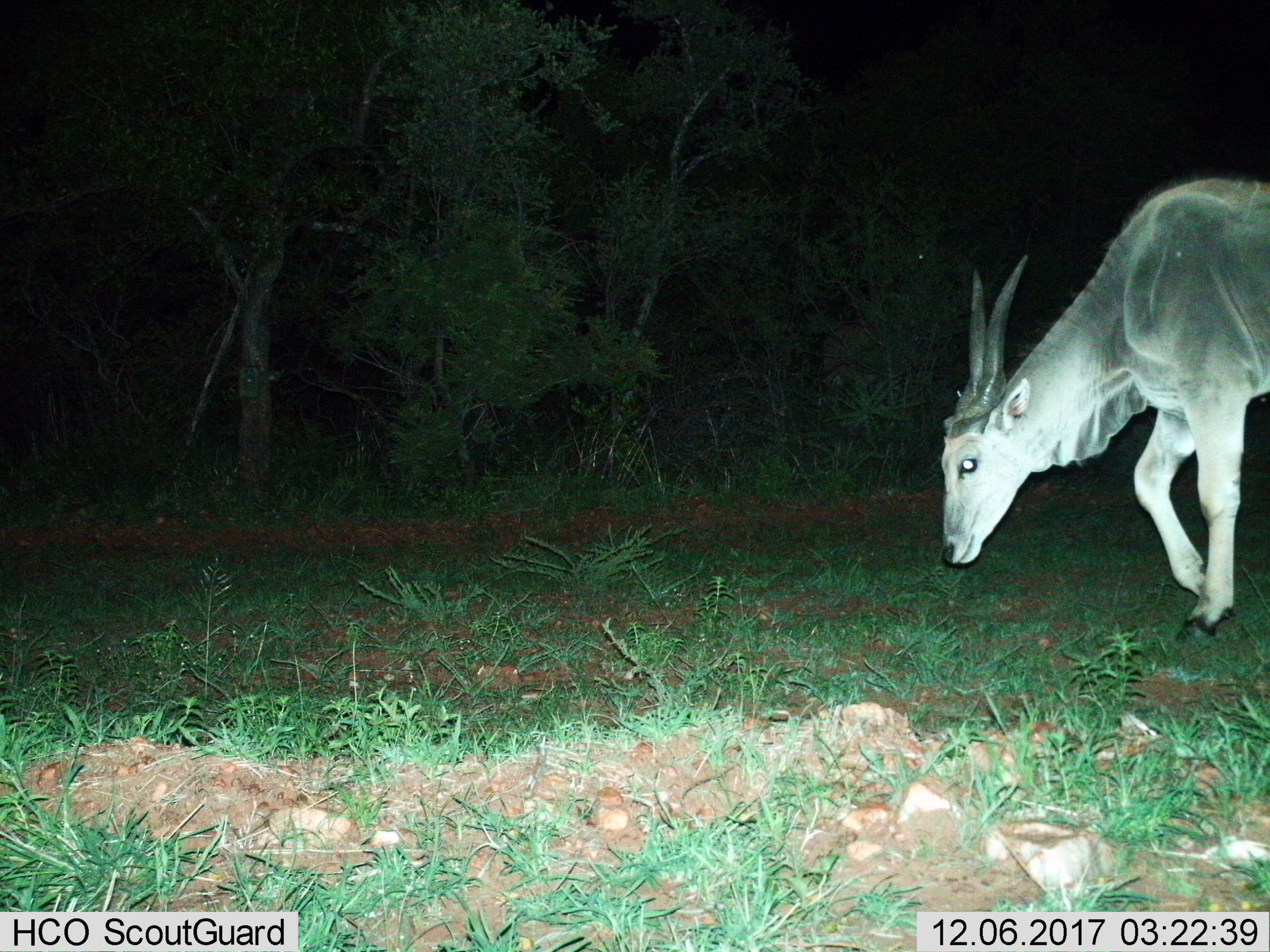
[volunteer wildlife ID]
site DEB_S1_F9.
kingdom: Animalia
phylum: Chordata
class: Mammalia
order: Artiodactyla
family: Bovidae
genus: Tragelaphus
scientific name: Tragelaphus oryx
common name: eland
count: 1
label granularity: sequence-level